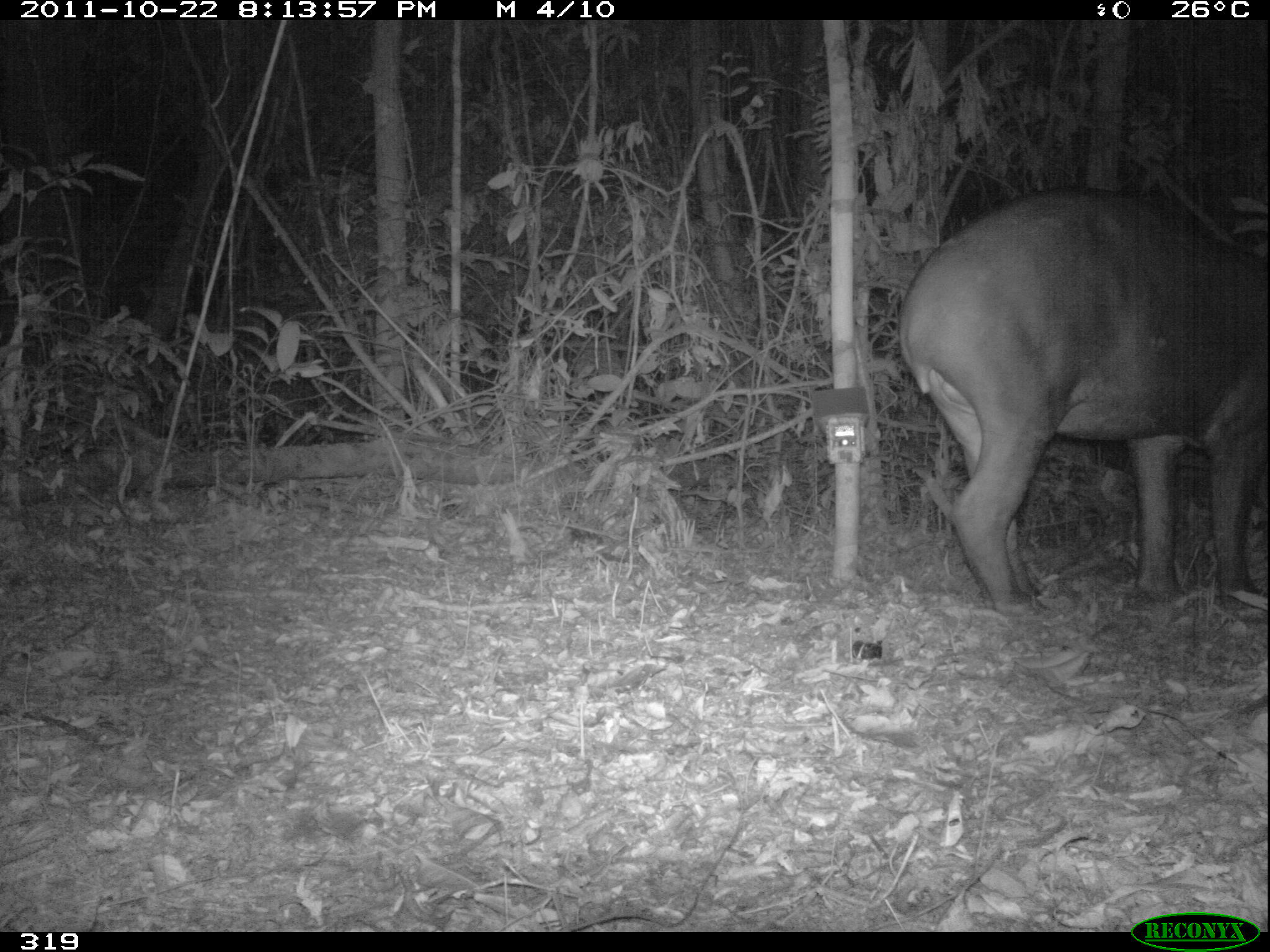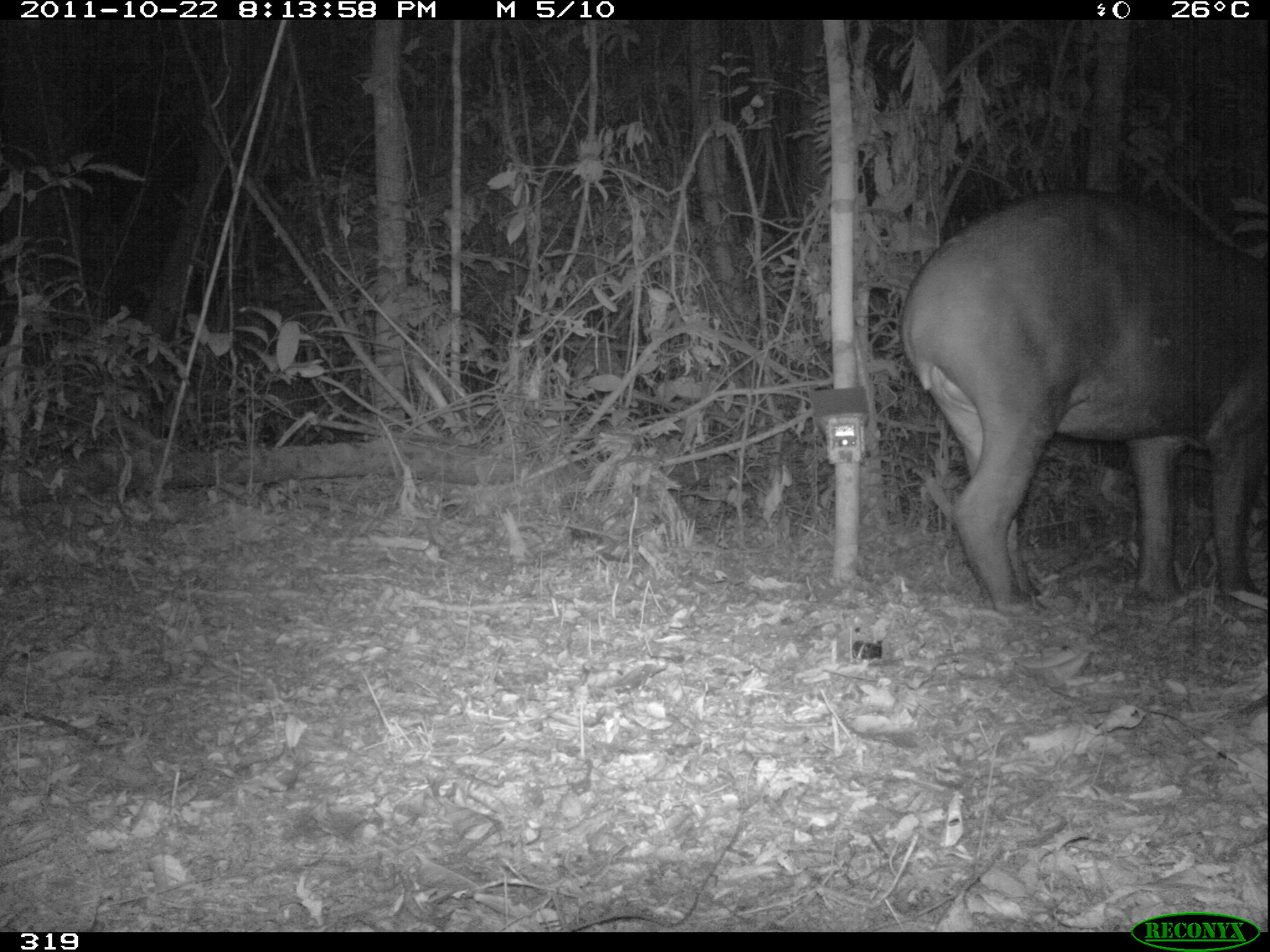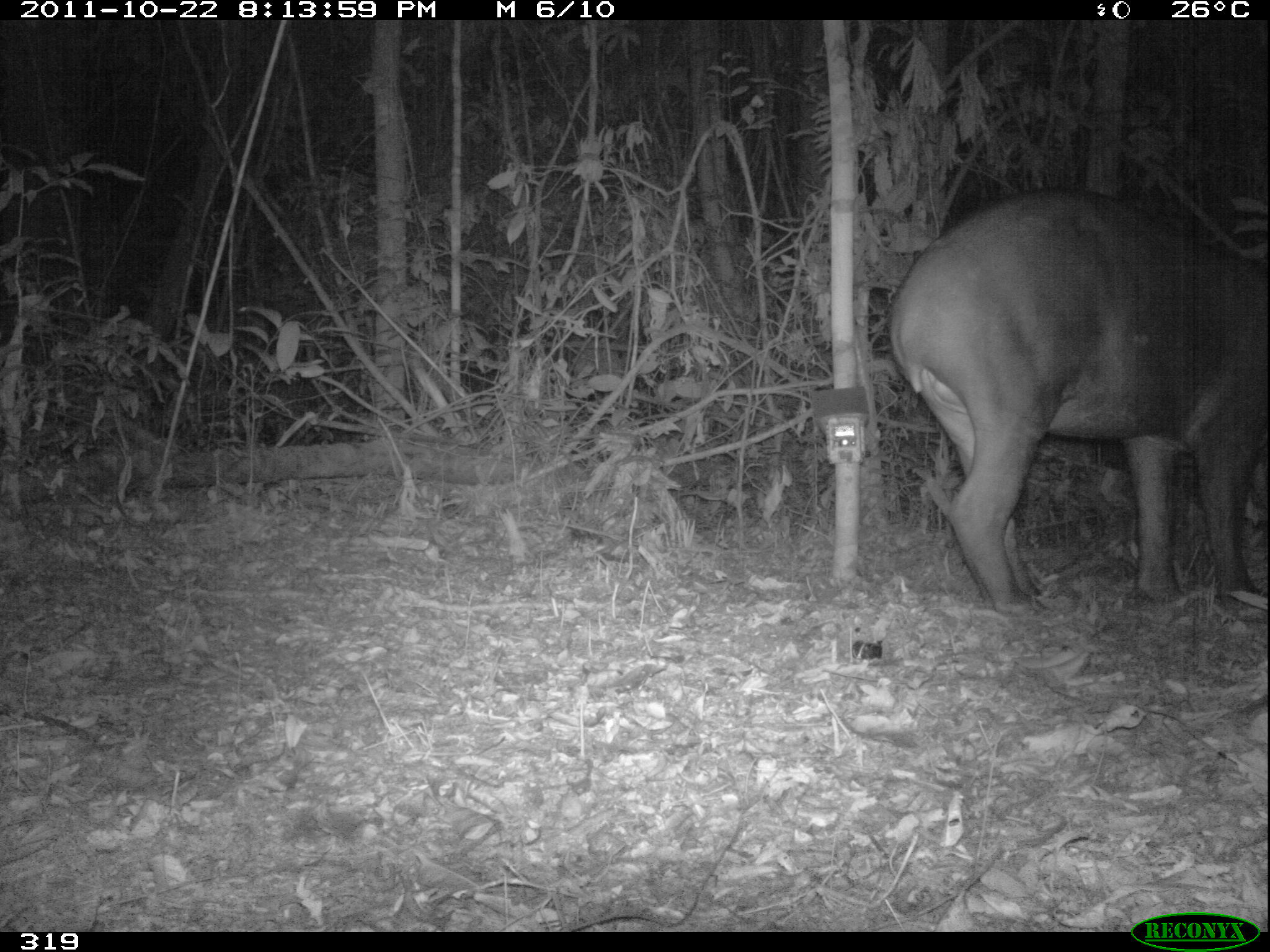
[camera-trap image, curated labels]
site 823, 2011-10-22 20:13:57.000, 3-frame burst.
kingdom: Animalia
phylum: Chordata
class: Mammalia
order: Perissodactyla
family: Tapiridae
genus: Tapirus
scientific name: Tapirus terrestris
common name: south american tapir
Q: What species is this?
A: Tapirus terrestris (south american tapir).